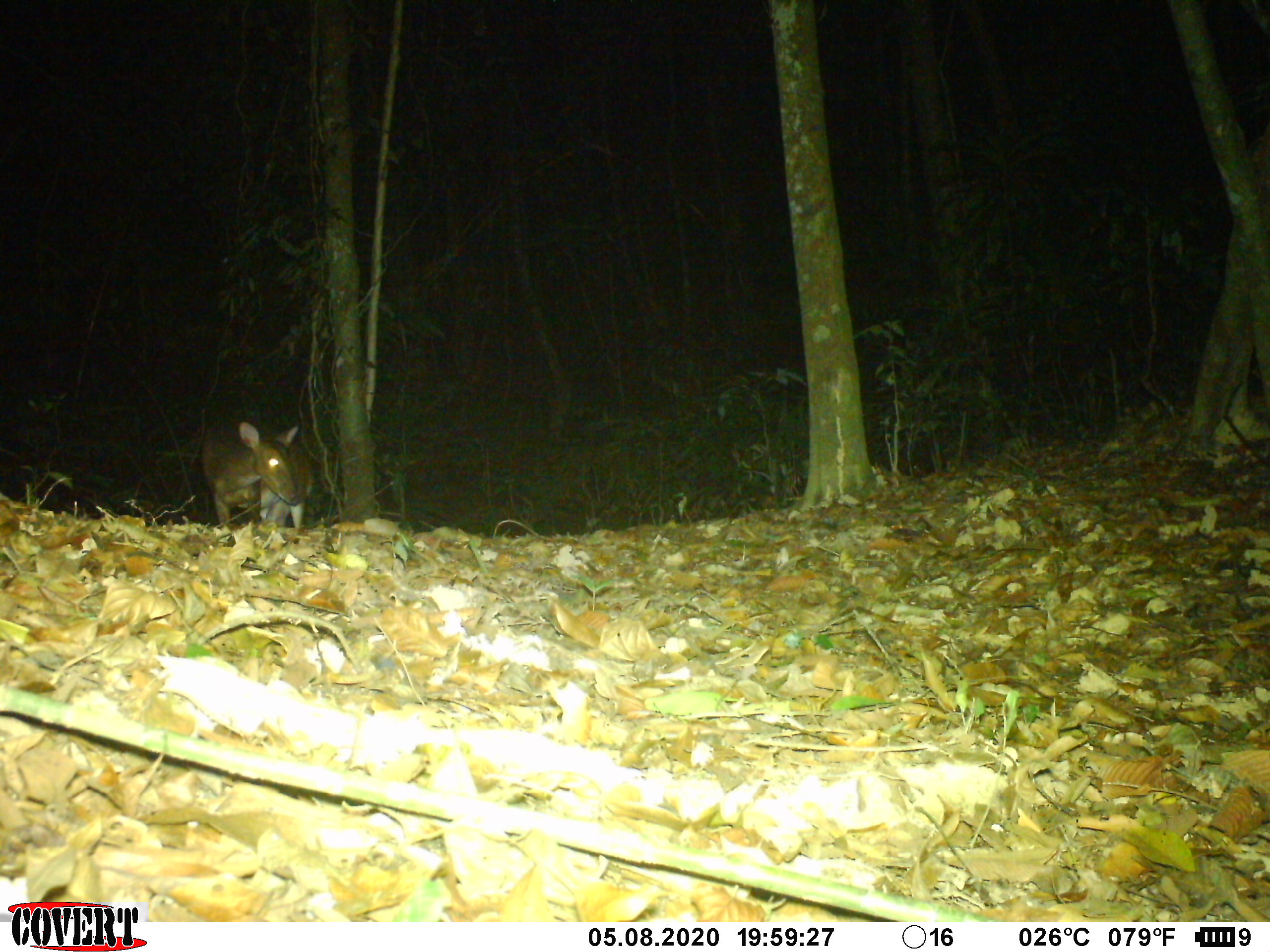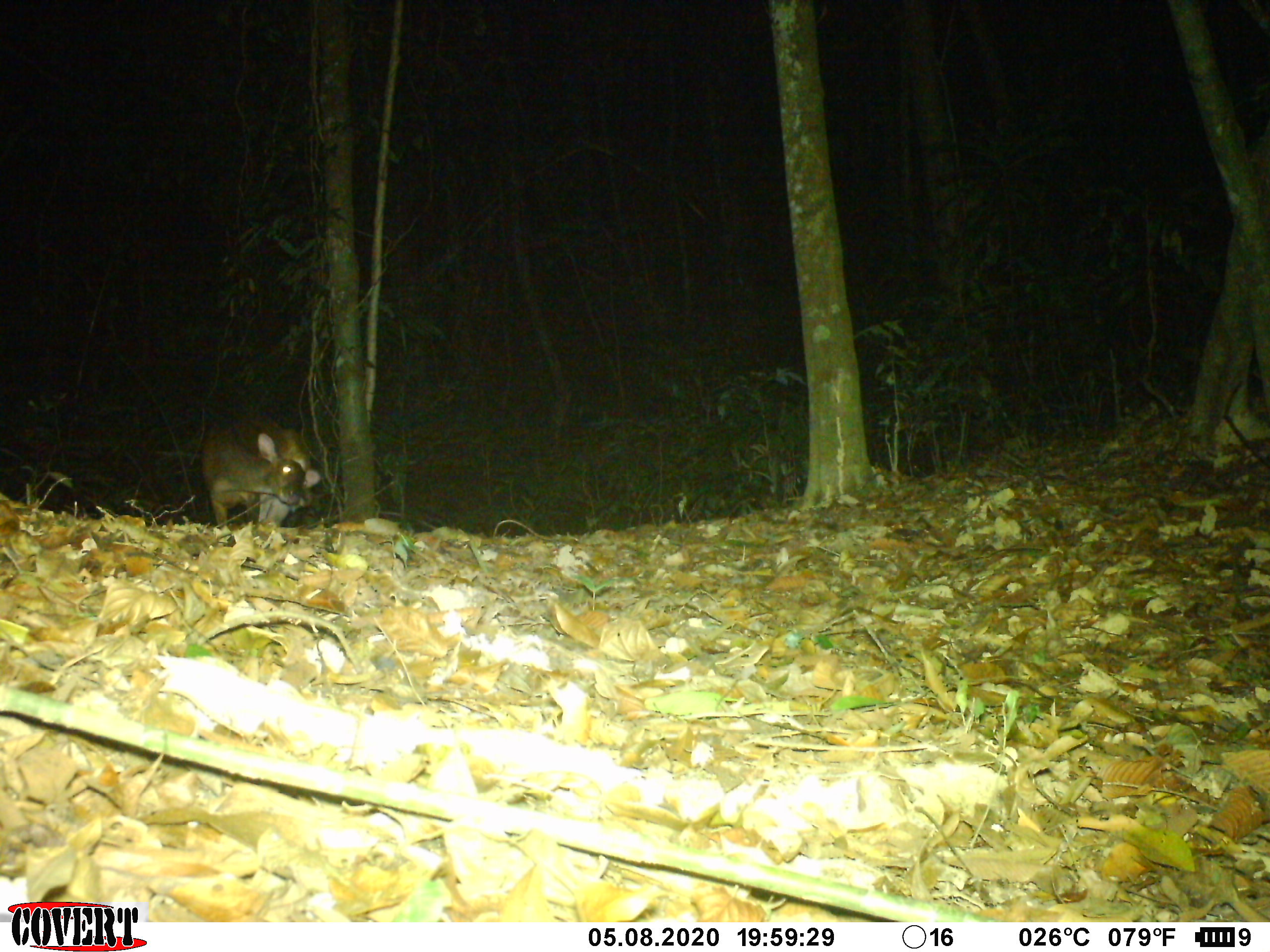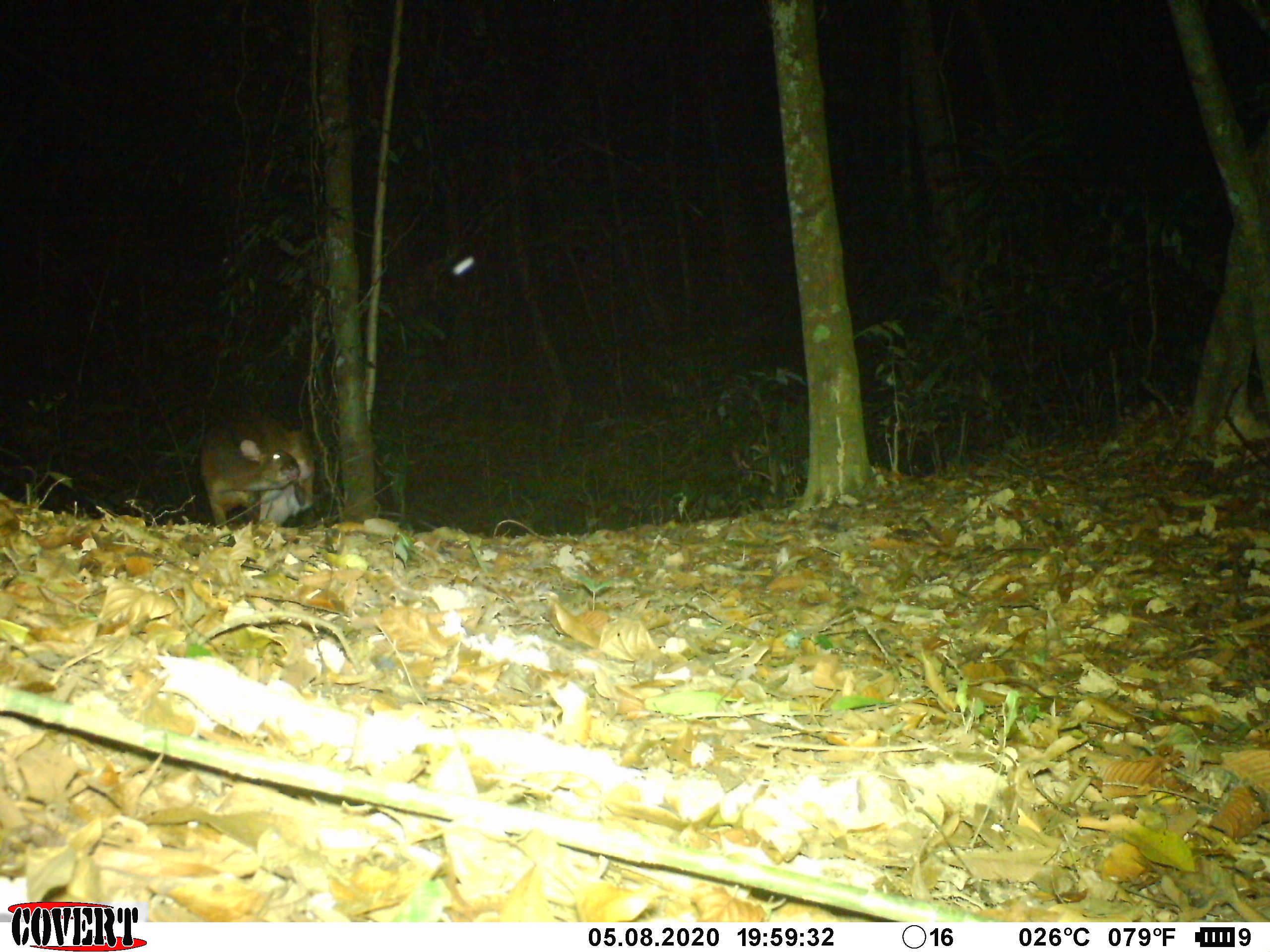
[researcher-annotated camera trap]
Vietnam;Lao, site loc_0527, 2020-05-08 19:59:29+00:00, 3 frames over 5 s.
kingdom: Animalia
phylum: Chordata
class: Mammalia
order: Artiodactyla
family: Cervidae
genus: Muntiacus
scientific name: Muntiacus vuquangensis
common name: large-antlered muntjac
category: large antlered muntjac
Large antlered muntjac (large-antlered muntjac) (Muntiacus vuquangensis). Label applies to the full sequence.